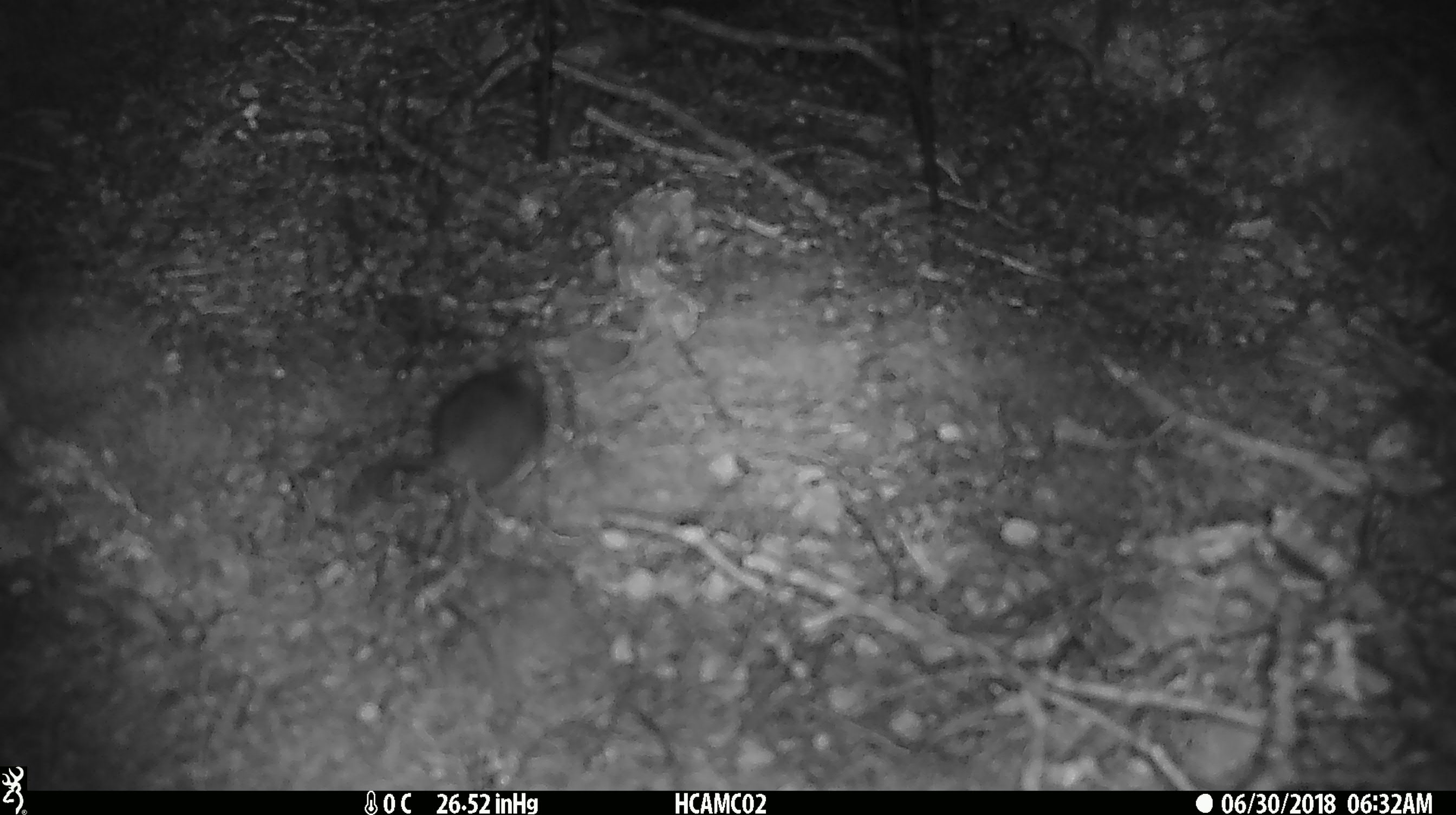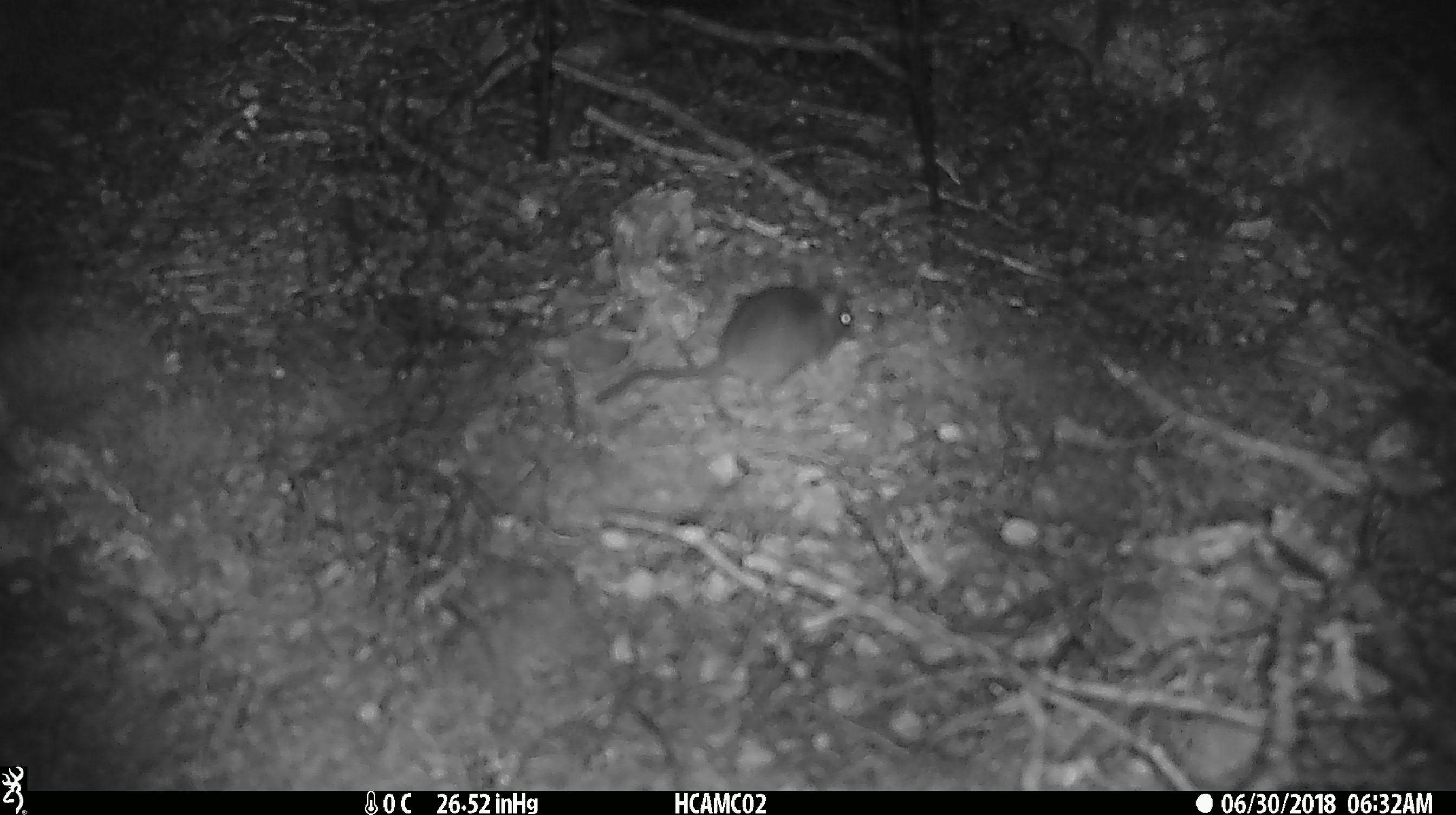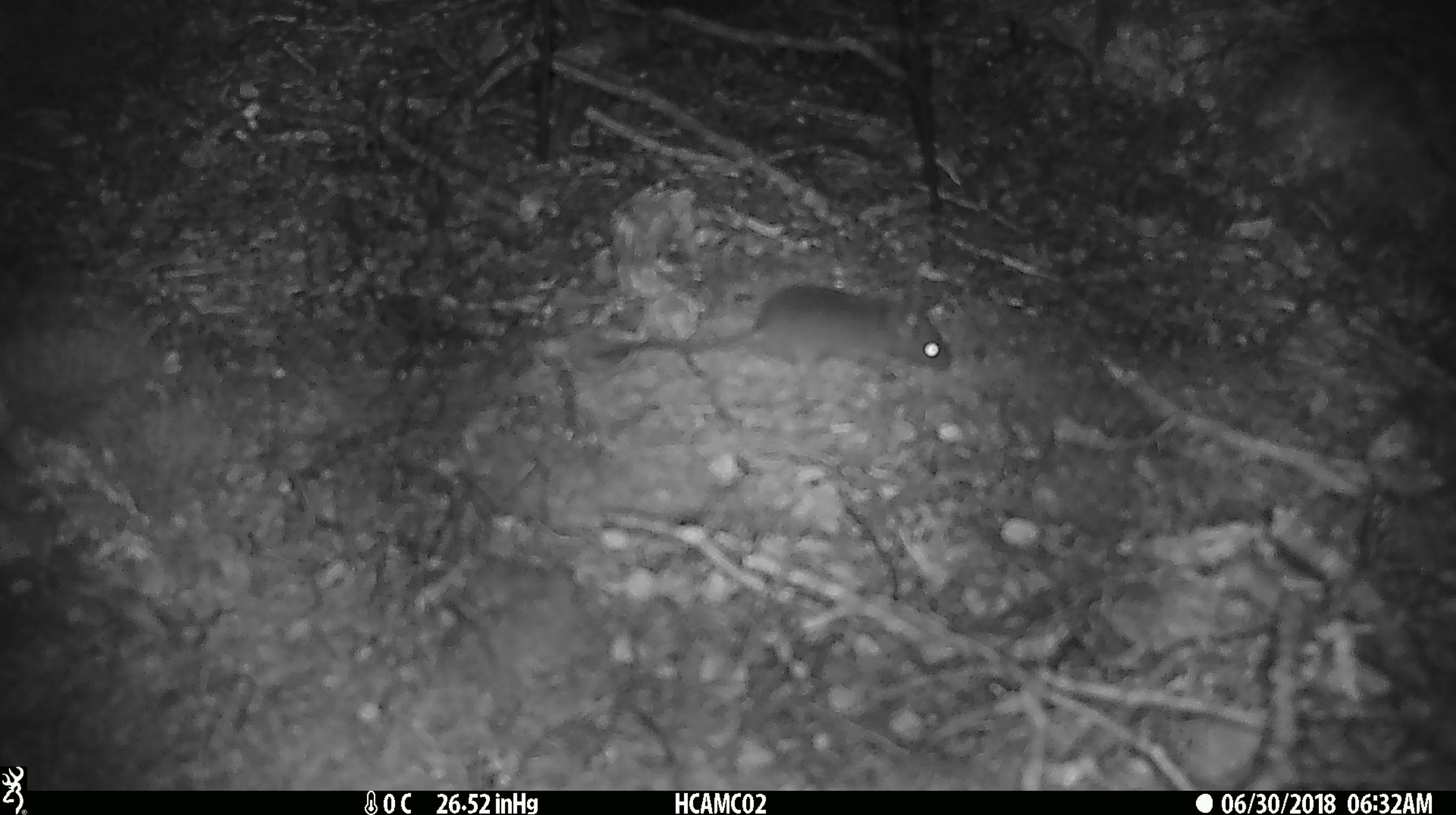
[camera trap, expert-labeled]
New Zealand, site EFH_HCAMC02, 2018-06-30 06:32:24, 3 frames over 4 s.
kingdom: Animalia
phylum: Chordata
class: Mammalia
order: Rodentia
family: Muridae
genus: Mus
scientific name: Mus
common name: mouse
Mouse (Mus).